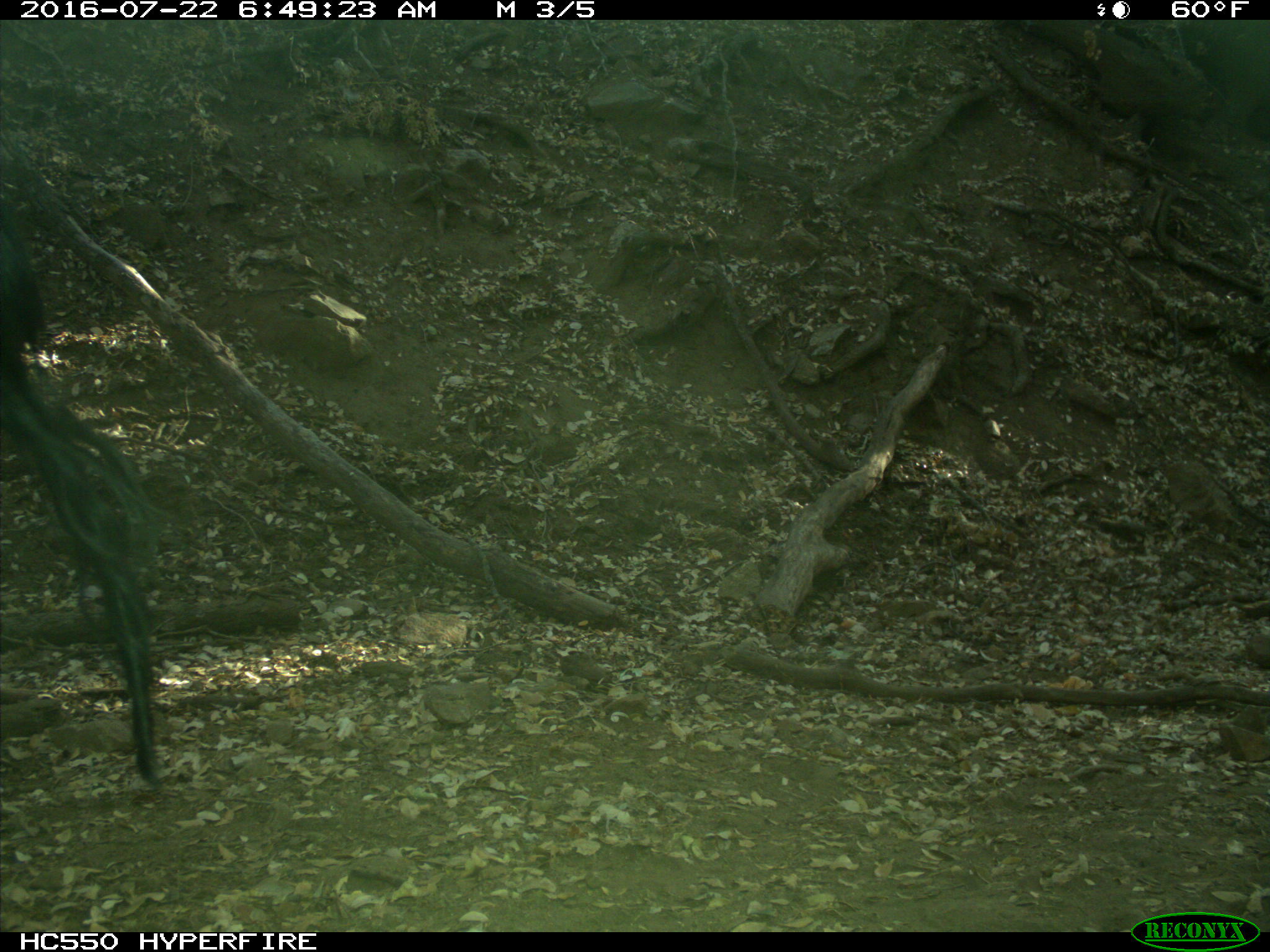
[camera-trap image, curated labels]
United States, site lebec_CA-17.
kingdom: Animalia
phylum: Chordata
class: Mammalia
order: Artiodactyla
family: Bovidae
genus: Bos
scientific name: Bos taurus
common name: domestic cow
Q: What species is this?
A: Bos taurus (domestic cow).